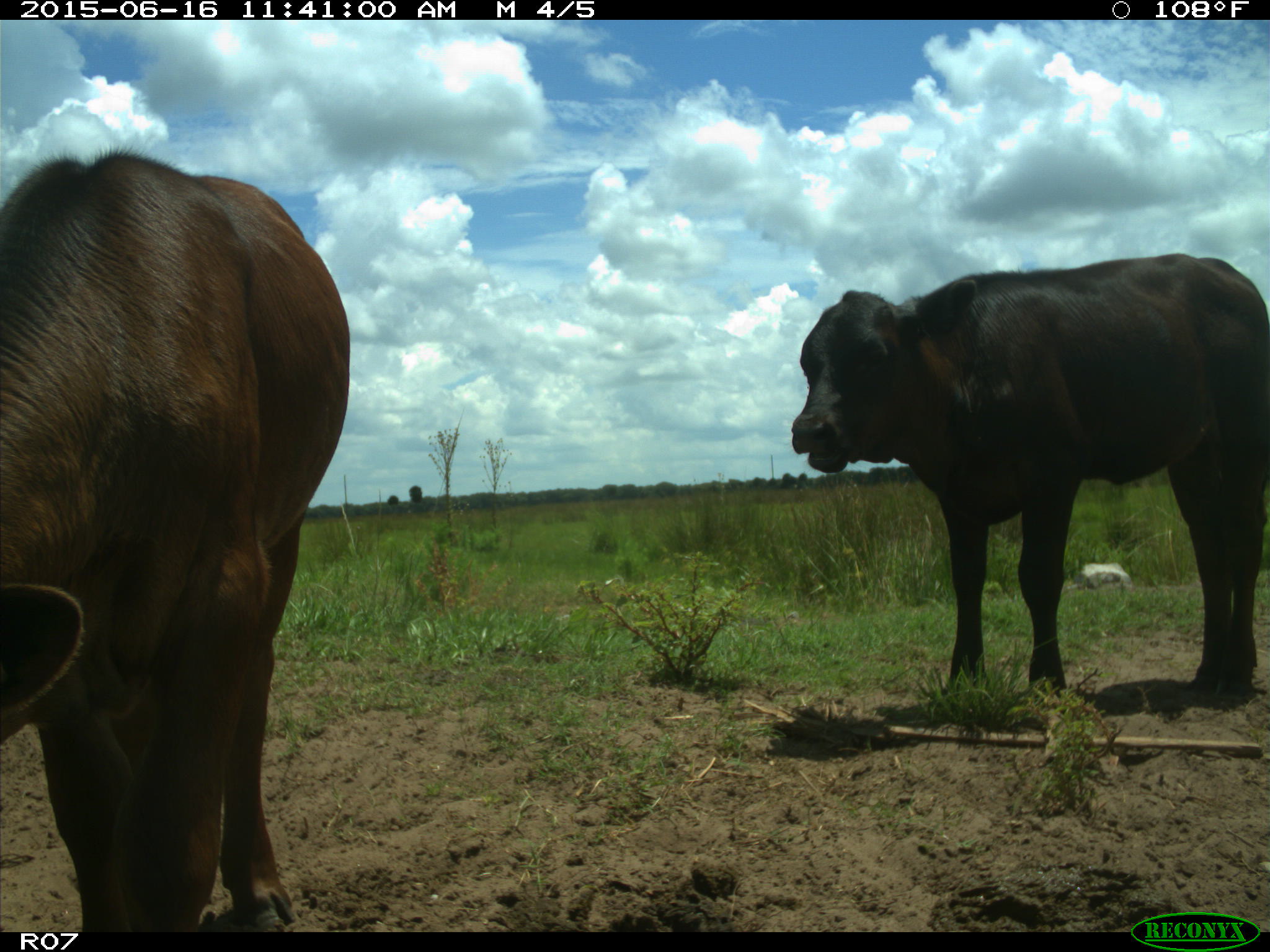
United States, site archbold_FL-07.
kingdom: Animalia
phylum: Chordata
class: Mammalia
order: Artiodactyla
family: Bovidae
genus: Bos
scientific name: Bos taurus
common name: domestic cow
Bos taurus (domestic cow).